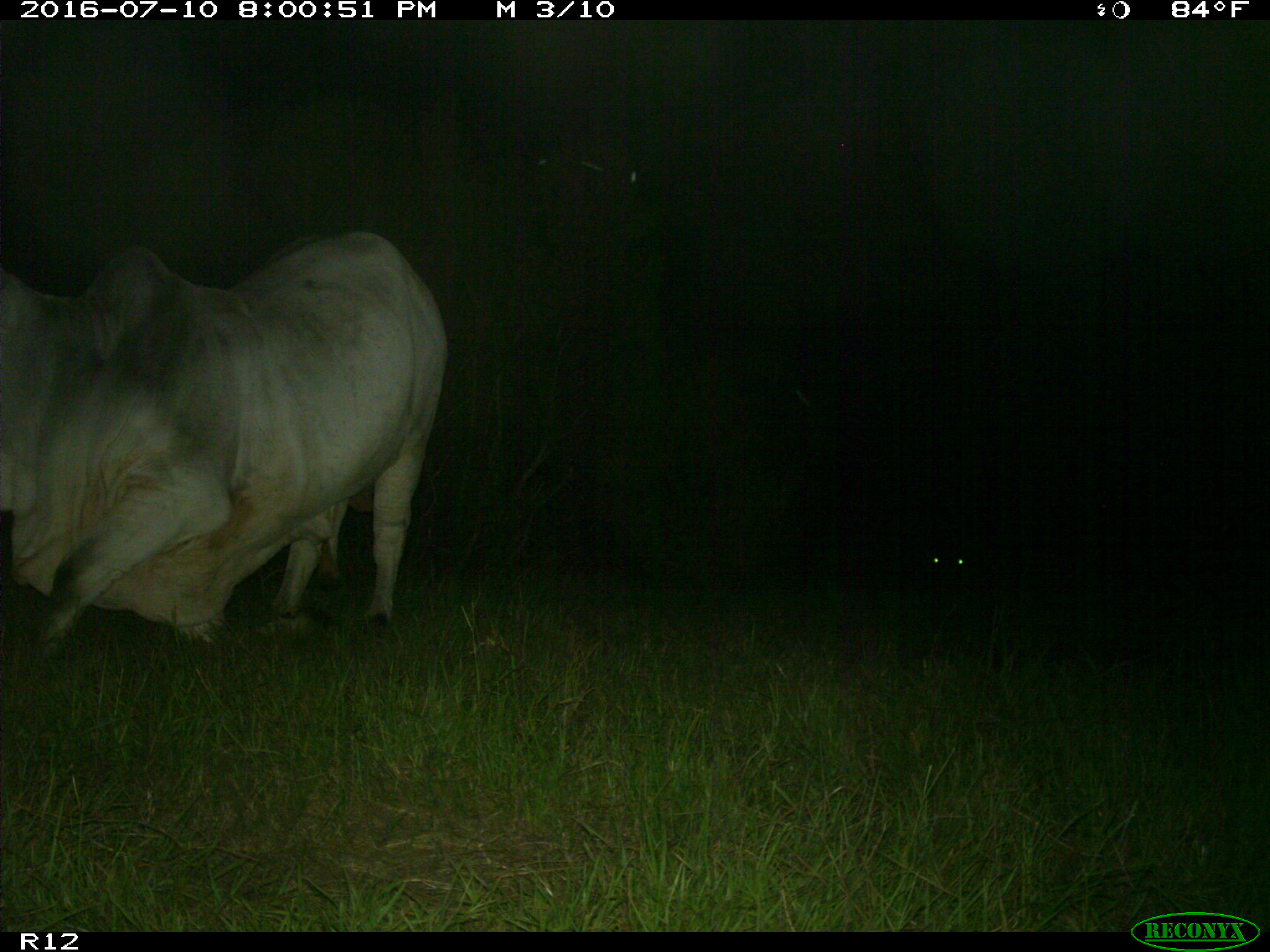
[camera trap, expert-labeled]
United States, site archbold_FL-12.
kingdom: Animalia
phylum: Chordata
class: Mammalia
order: Artiodactyla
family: Bovidae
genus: Bos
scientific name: Bos taurus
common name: domestic cow